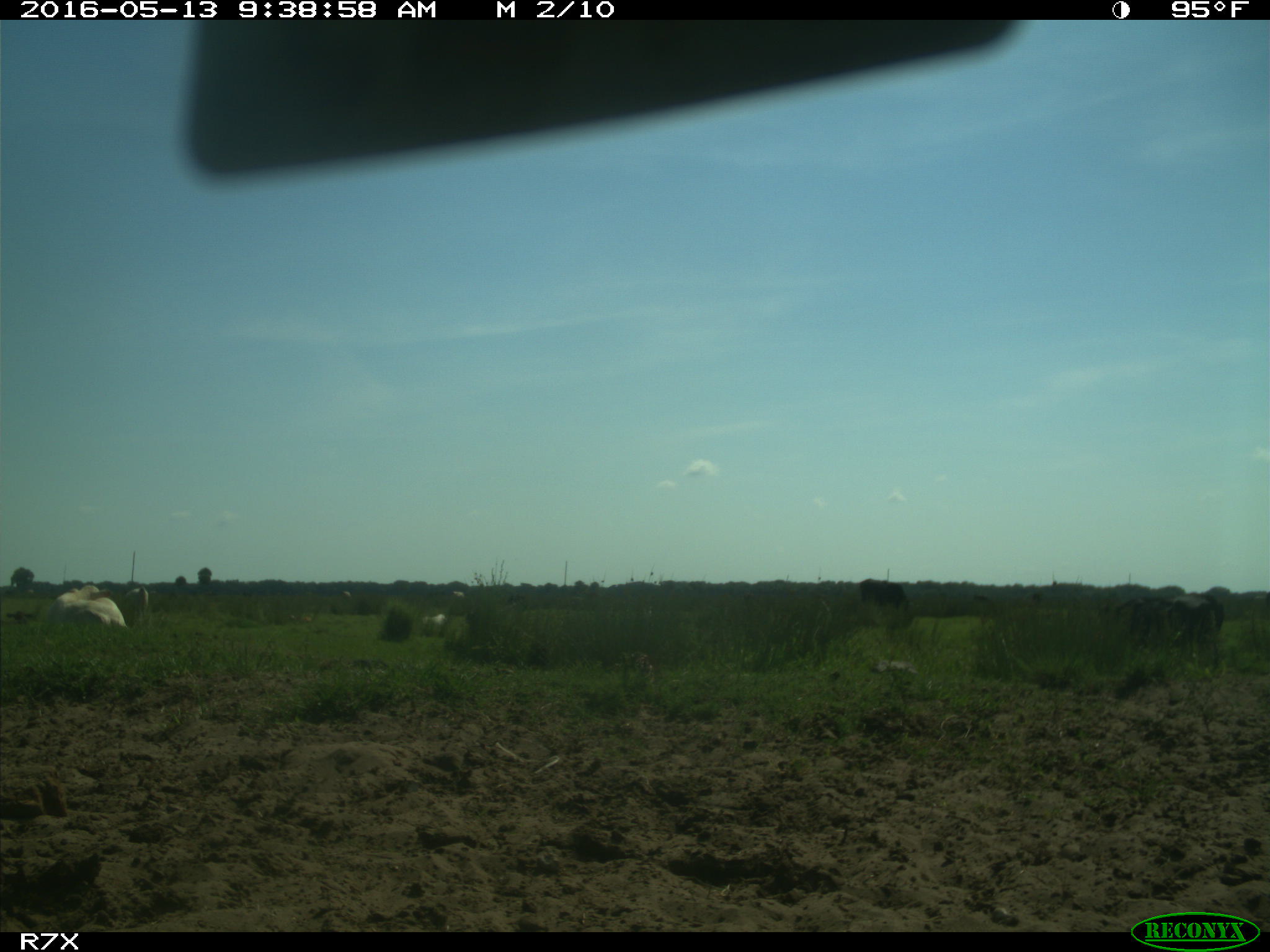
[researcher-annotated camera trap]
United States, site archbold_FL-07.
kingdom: Animalia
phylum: Chordata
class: Mammalia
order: Artiodactyla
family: Bovidae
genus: Bos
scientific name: Bos taurus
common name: domestic cow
Bos taurus (domestic cow).